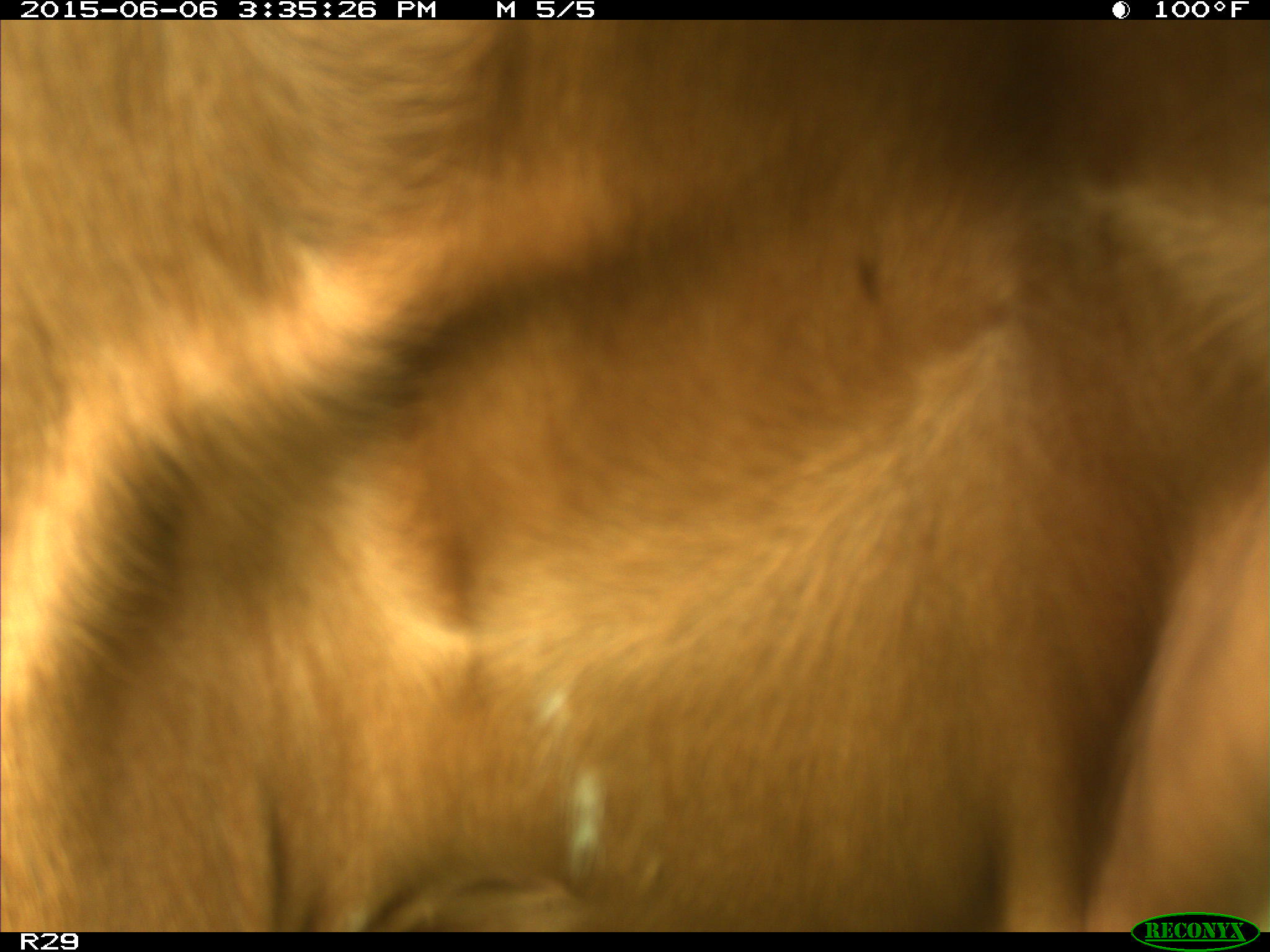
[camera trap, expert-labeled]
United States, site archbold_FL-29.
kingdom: Animalia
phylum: Chordata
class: Mammalia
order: Artiodactyla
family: Bovidae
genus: Bos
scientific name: Bos taurus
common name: domestic cow